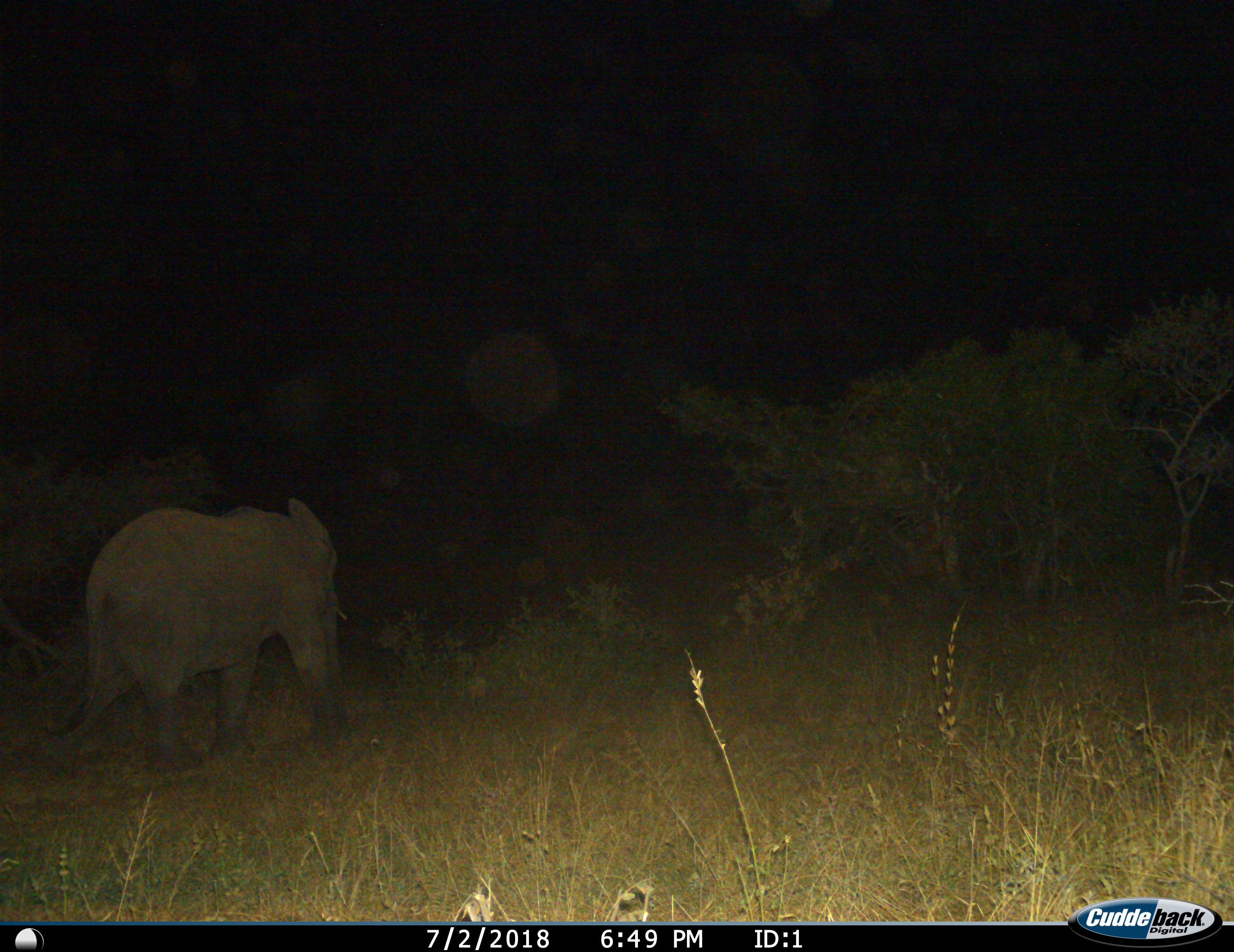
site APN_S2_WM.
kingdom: Animalia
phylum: Chordata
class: Mammalia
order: Proboscidea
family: Elephantidae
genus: Loxodonta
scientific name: Loxodonta africana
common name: african bush elephant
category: elephant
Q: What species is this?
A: Elephant (african bush elephant) (Loxodonta africana).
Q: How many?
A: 1.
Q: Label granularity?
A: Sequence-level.